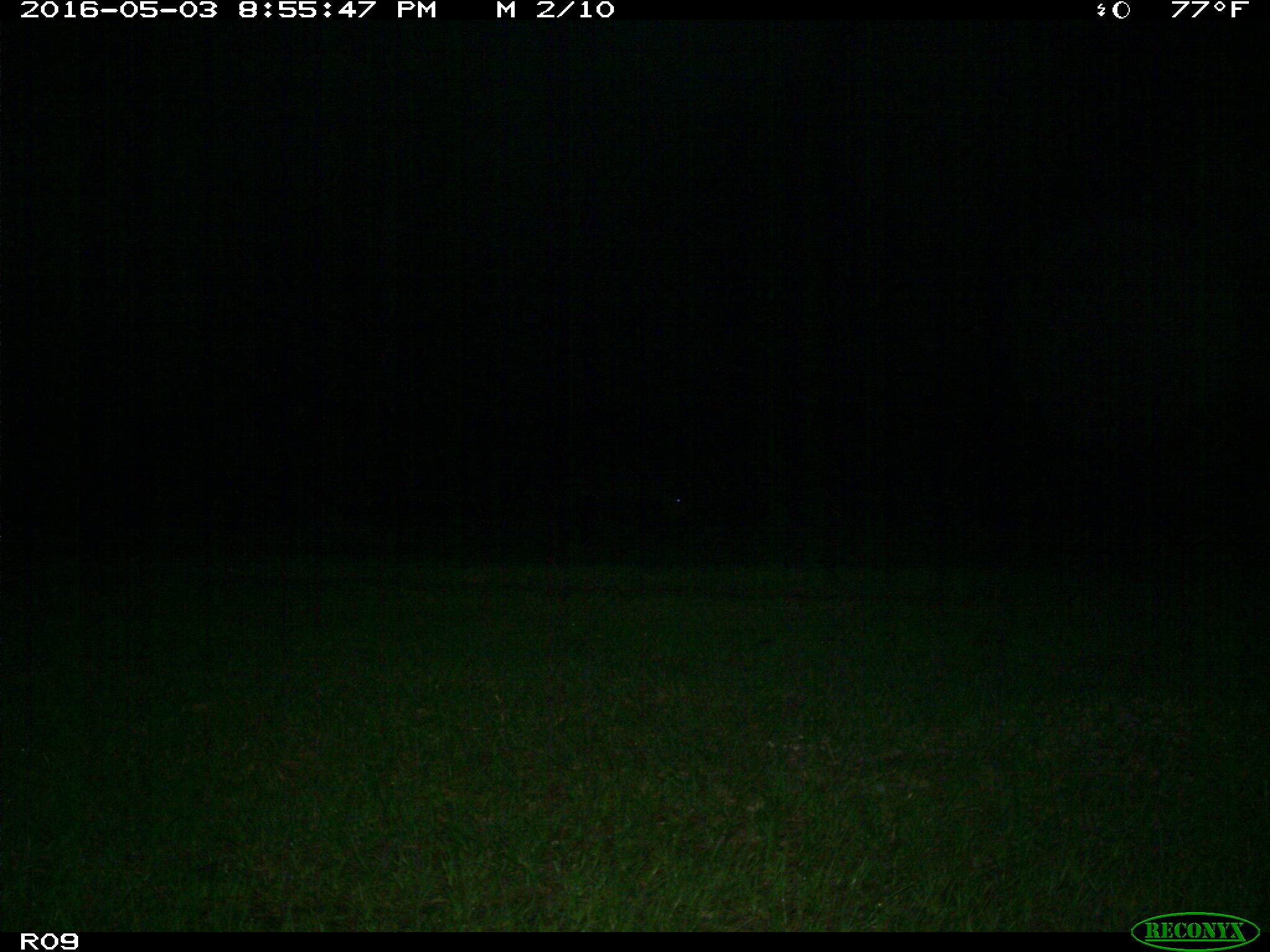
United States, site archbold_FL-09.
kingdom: Animalia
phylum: Chordata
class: Mammalia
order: Artiodactyla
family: Bovidae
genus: Bos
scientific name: Bos taurus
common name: domestic cow